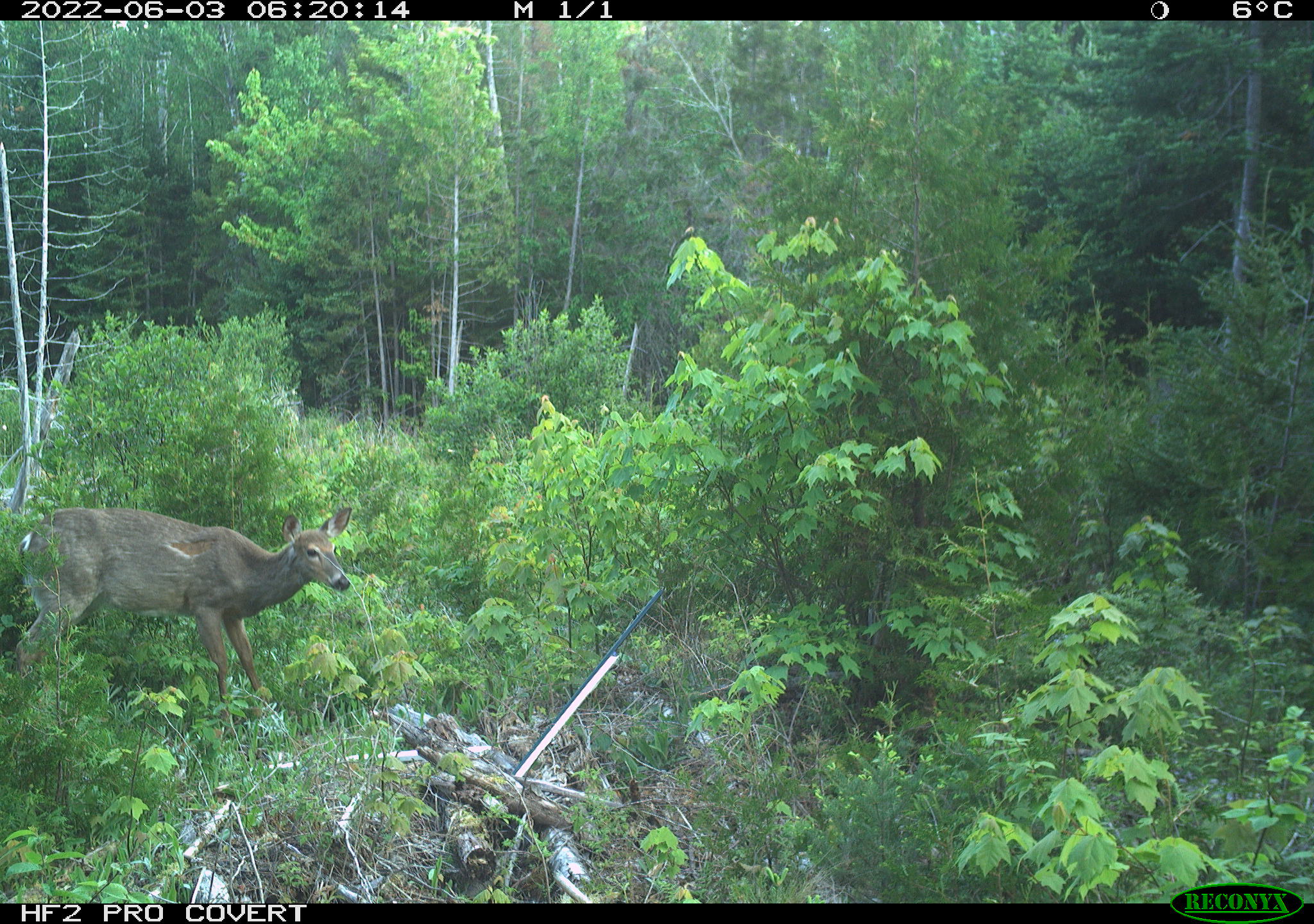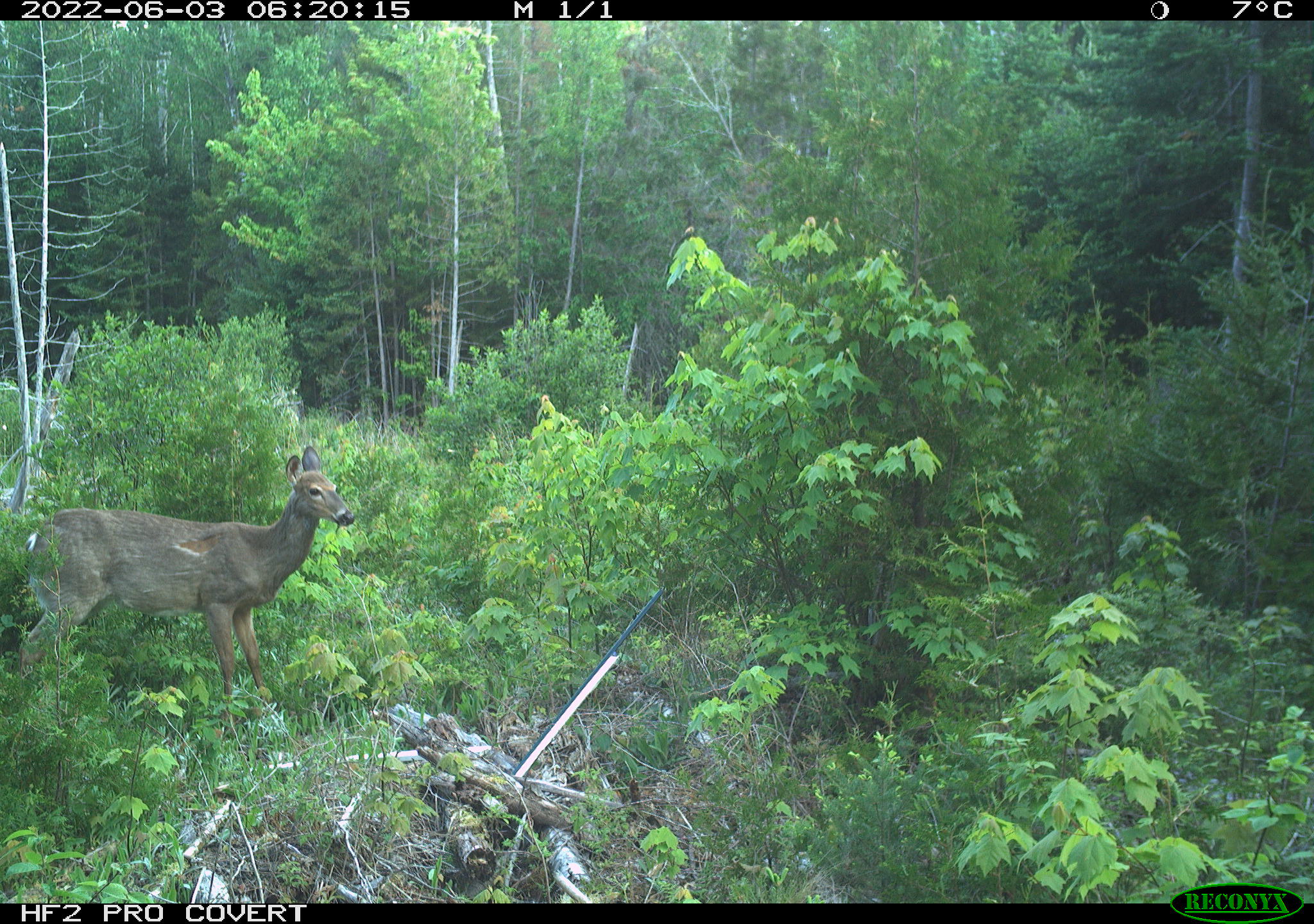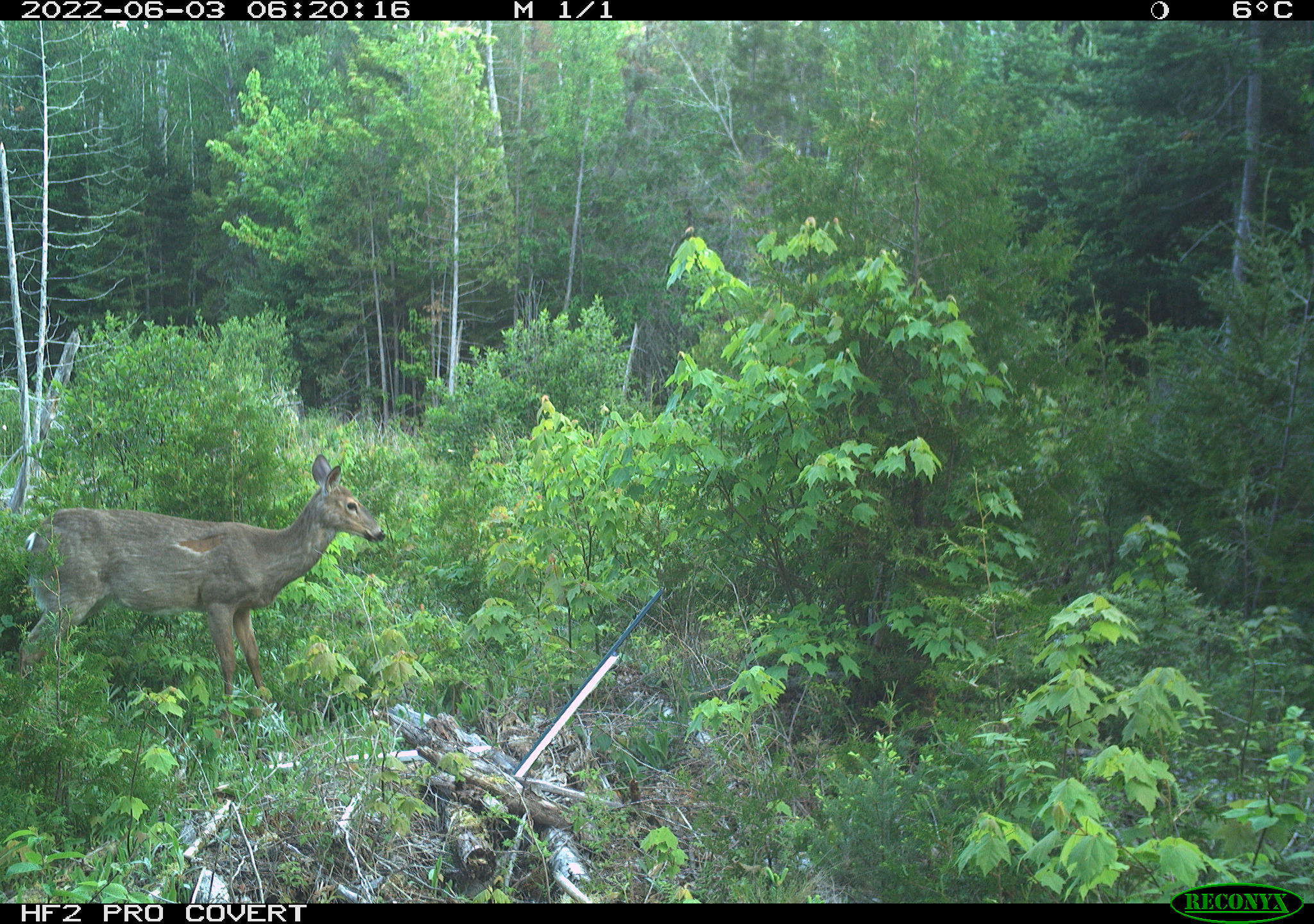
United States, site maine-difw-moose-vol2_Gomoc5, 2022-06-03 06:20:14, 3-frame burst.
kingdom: Animalia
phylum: Chordata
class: Mammalia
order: Artiodactyla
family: Cervidae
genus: Odocoileus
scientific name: Odocoileus virginianus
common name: white-tailed deer